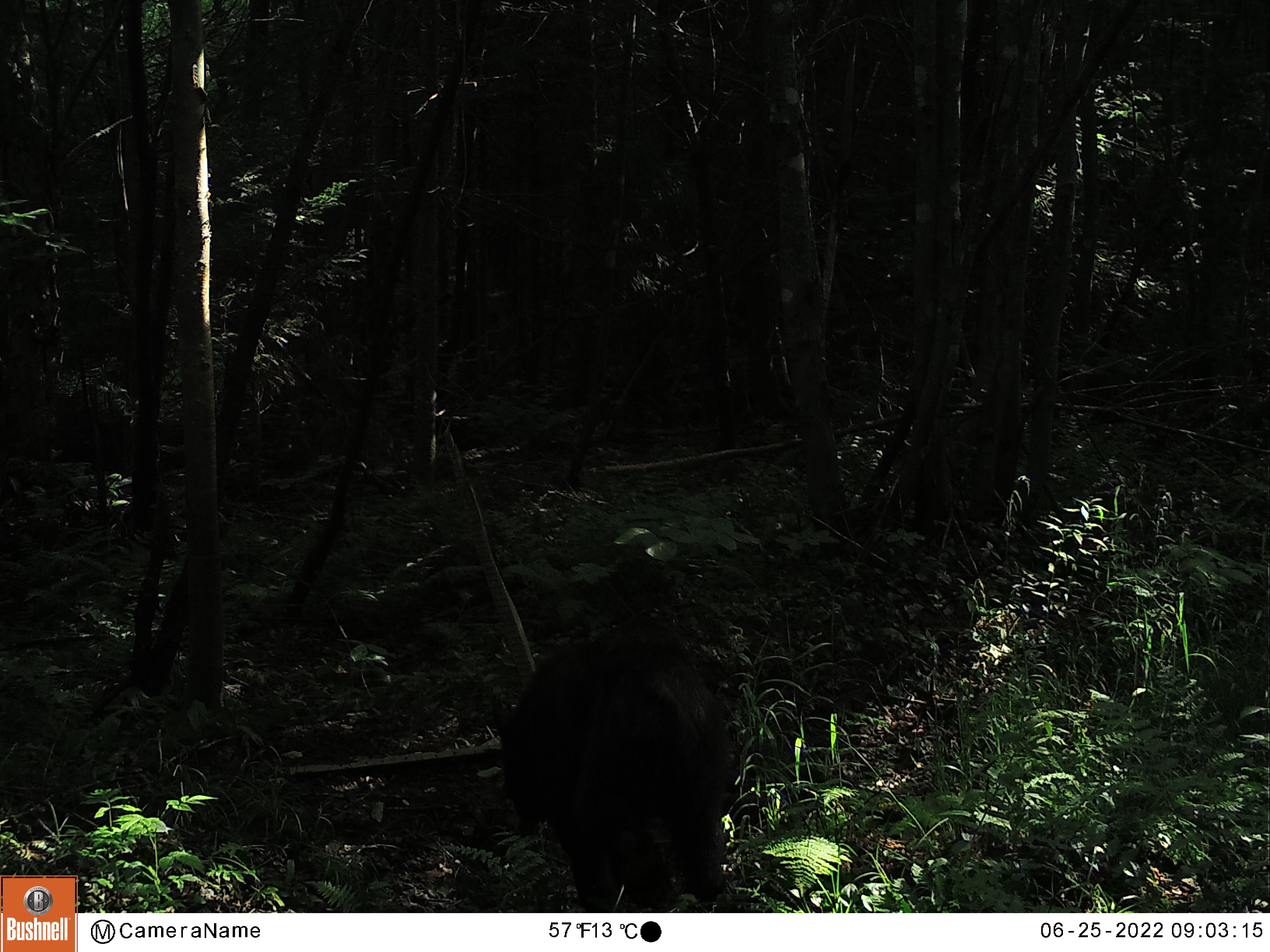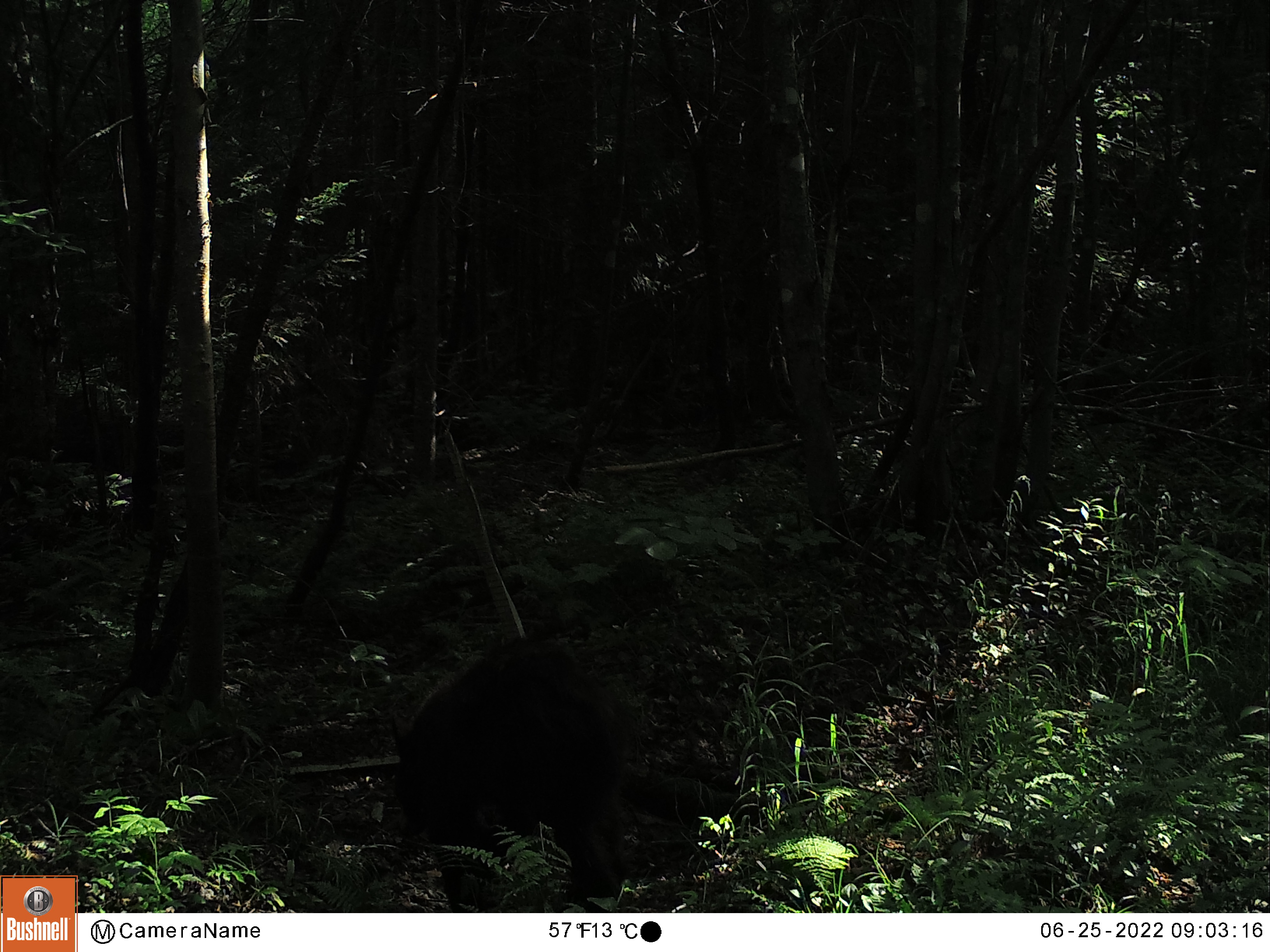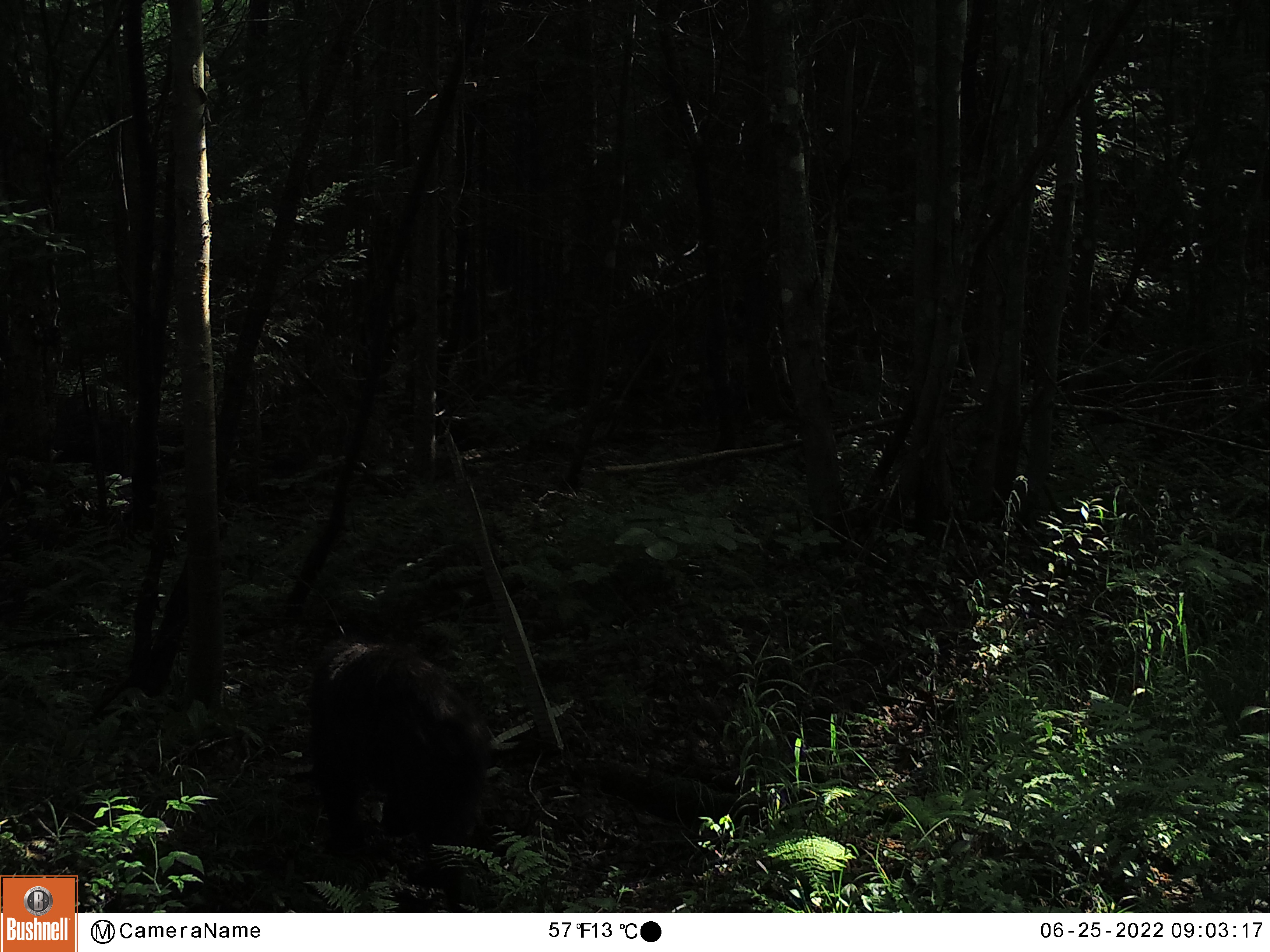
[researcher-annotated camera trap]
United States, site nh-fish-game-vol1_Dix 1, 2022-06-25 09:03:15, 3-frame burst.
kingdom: Animalia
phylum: Chordata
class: Mammalia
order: Carnivora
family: Ursidae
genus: Ursus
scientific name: Ursus americanus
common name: black bear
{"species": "black bear (Ursus americanus)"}